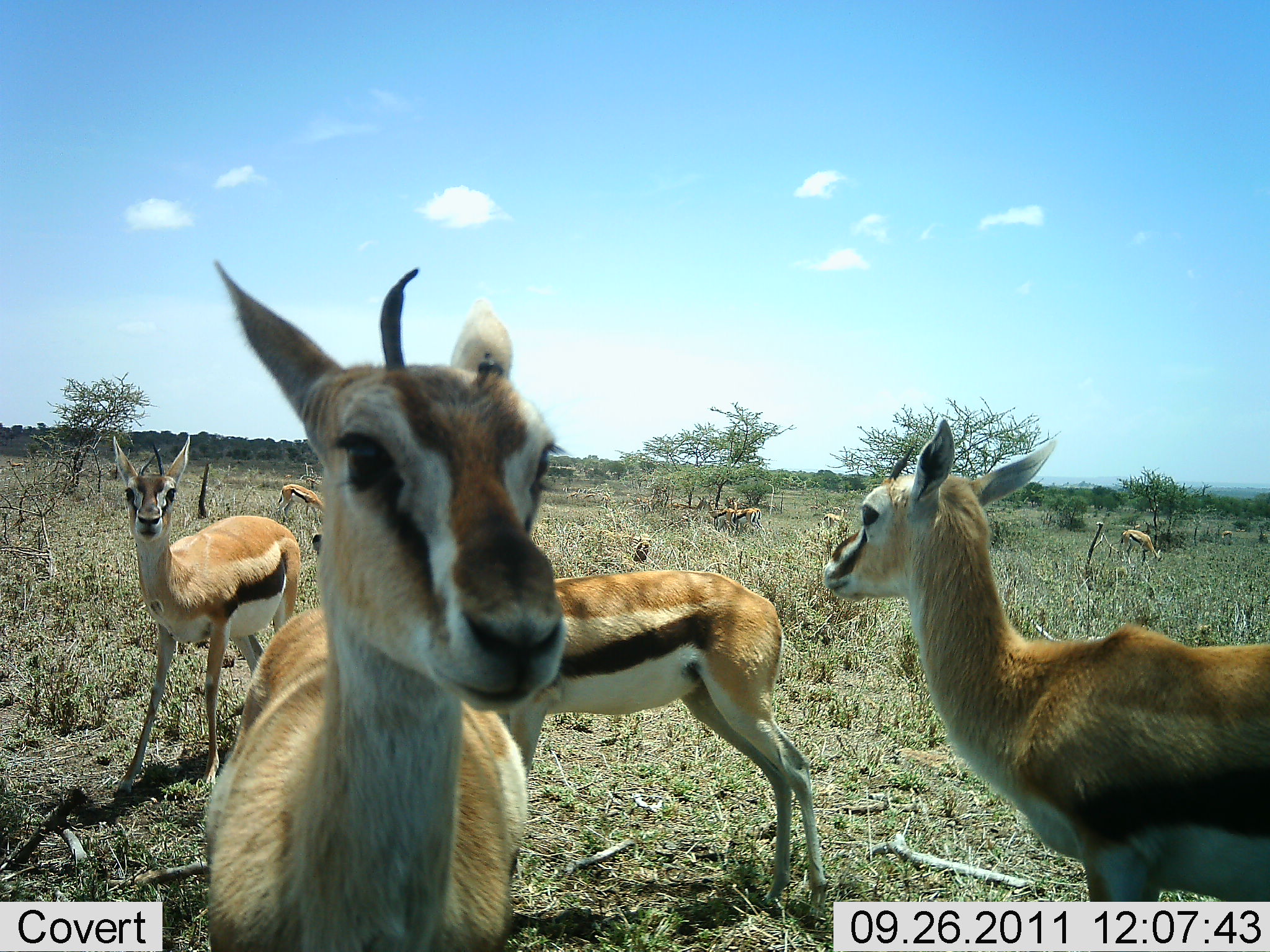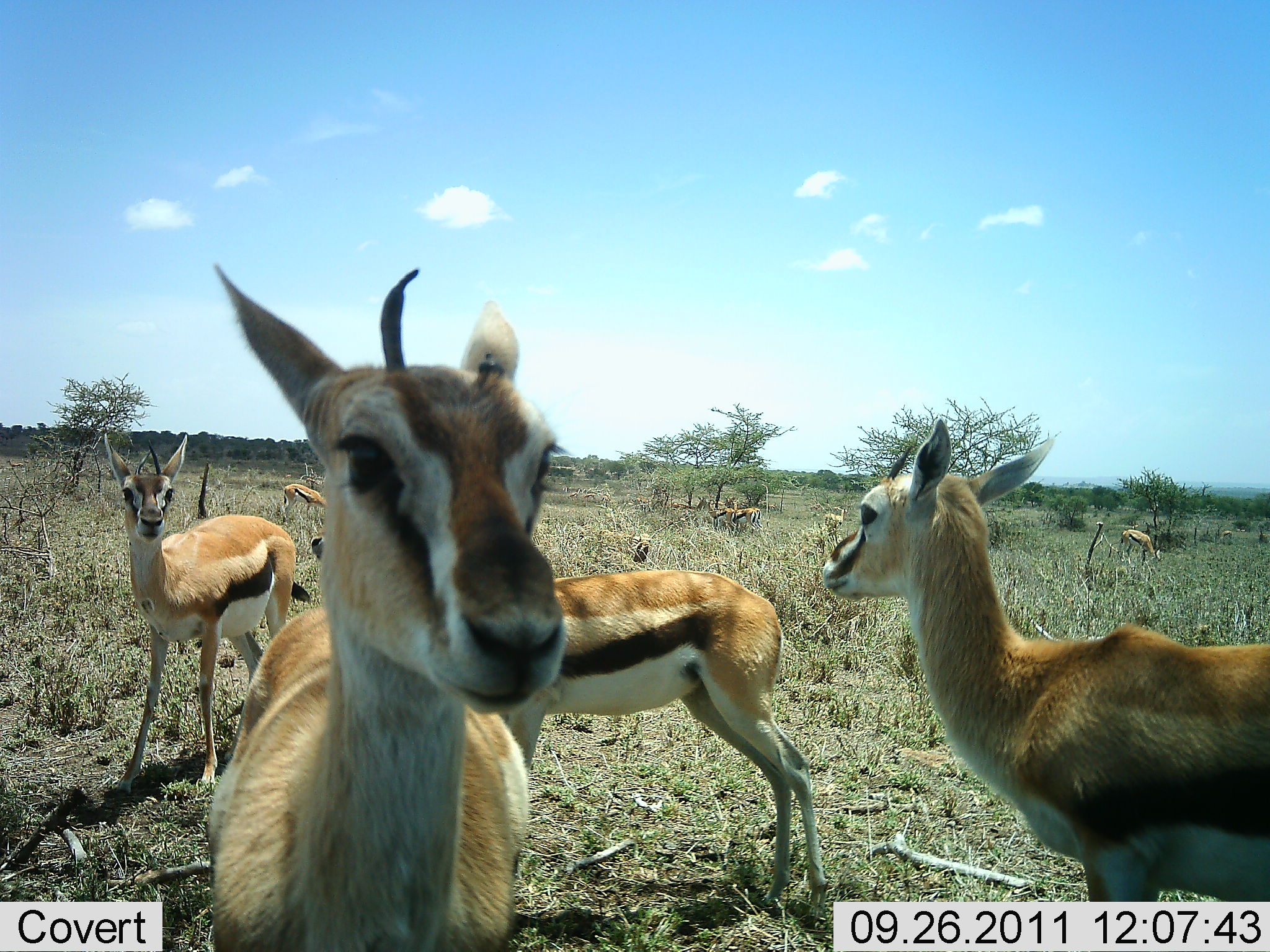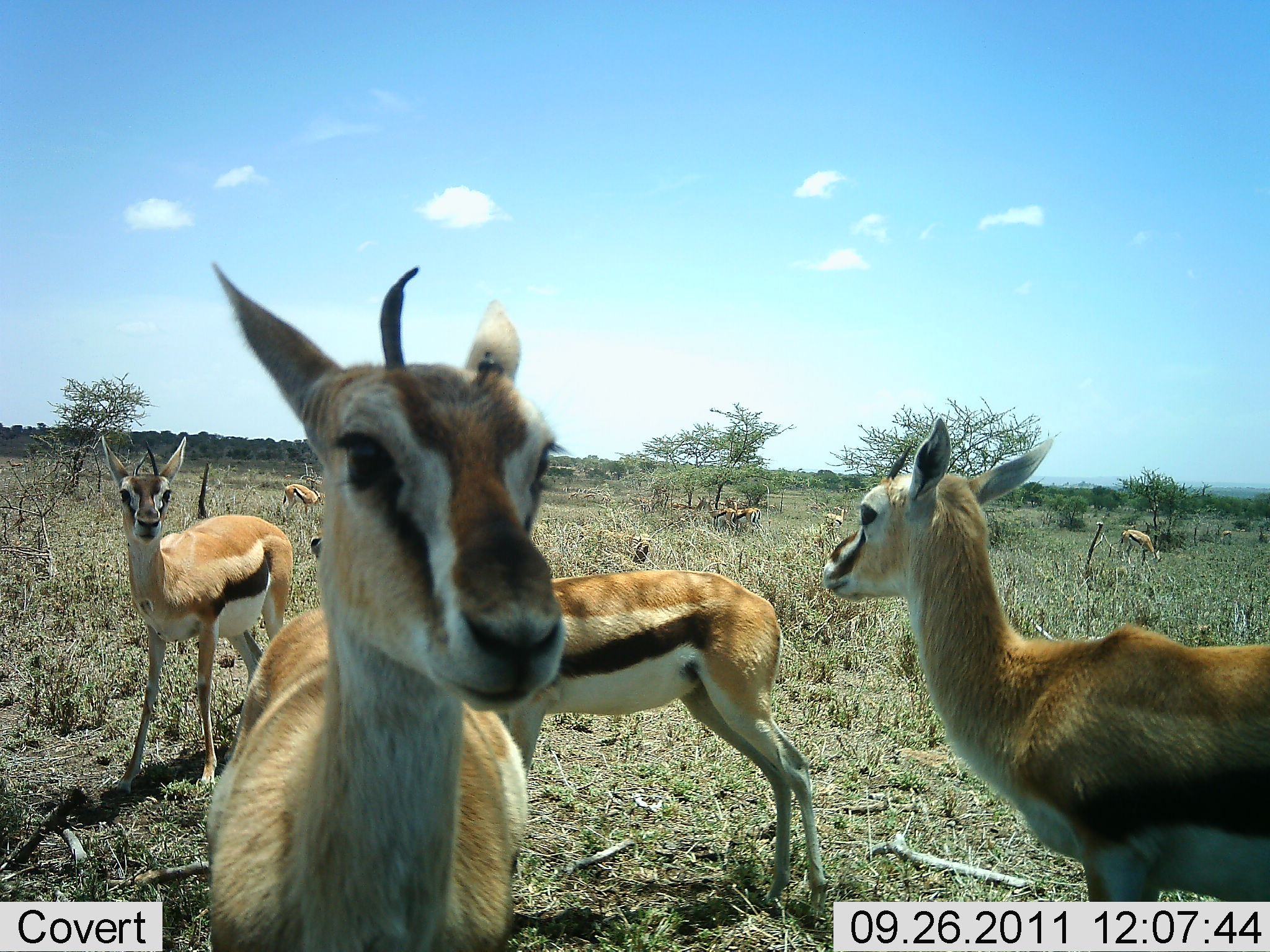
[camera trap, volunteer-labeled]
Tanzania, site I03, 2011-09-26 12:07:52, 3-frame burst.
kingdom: Animalia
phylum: Chordata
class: Mammalia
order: Artiodactyla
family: Bovidae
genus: Eudorcas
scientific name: Eudorcas thomsonii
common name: thomson's gazelle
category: gazellethomsons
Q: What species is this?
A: Gazellethomsons (thomson's gazelle) (Eudorcas thomsonii).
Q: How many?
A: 10.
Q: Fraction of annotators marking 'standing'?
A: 100%.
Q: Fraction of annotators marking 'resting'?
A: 0%.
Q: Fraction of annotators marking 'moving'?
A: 7%.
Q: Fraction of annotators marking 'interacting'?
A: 14%.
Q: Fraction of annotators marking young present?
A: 0%.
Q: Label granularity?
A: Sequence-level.